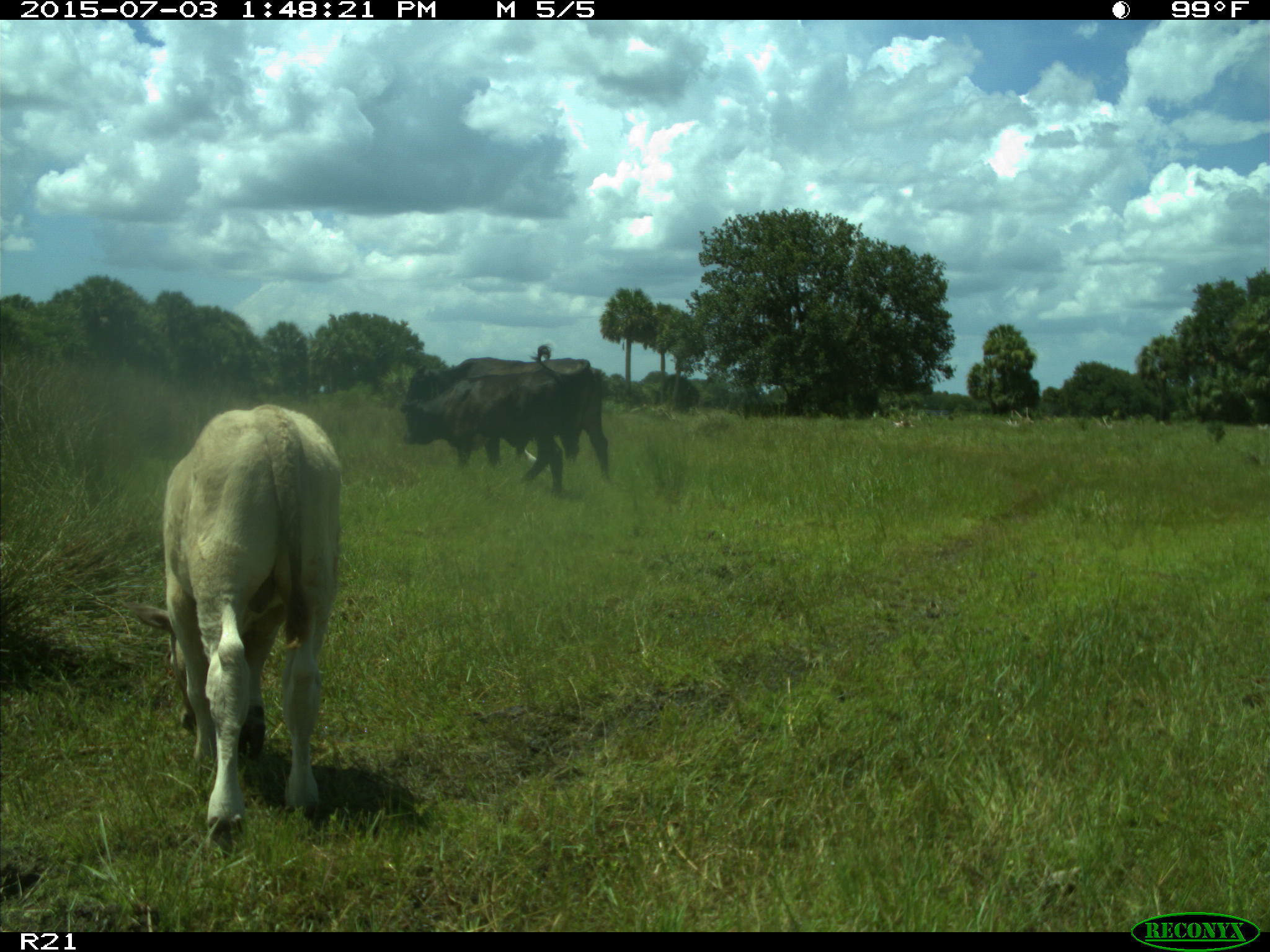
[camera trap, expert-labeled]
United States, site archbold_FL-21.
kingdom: Animalia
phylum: Chordata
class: Mammalia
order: Artiodactyla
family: Bovidae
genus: Bos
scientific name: Bos taurus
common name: domestic cow